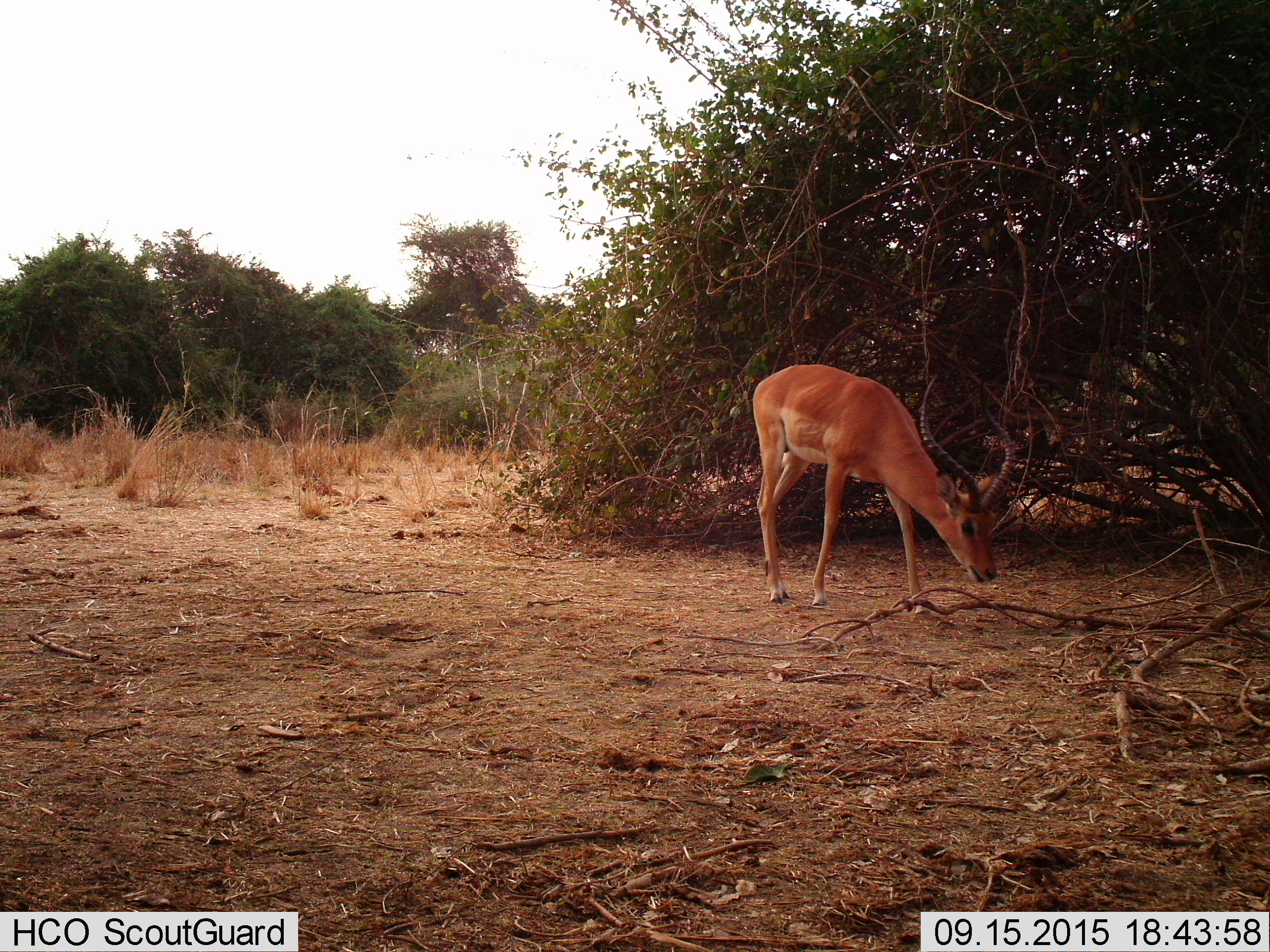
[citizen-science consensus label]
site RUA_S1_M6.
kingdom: Animalia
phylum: Chordata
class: Mammalia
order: Artiodactyla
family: Bovidae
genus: Aepyceros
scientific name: Aepyceros melampus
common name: impala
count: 1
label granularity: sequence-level